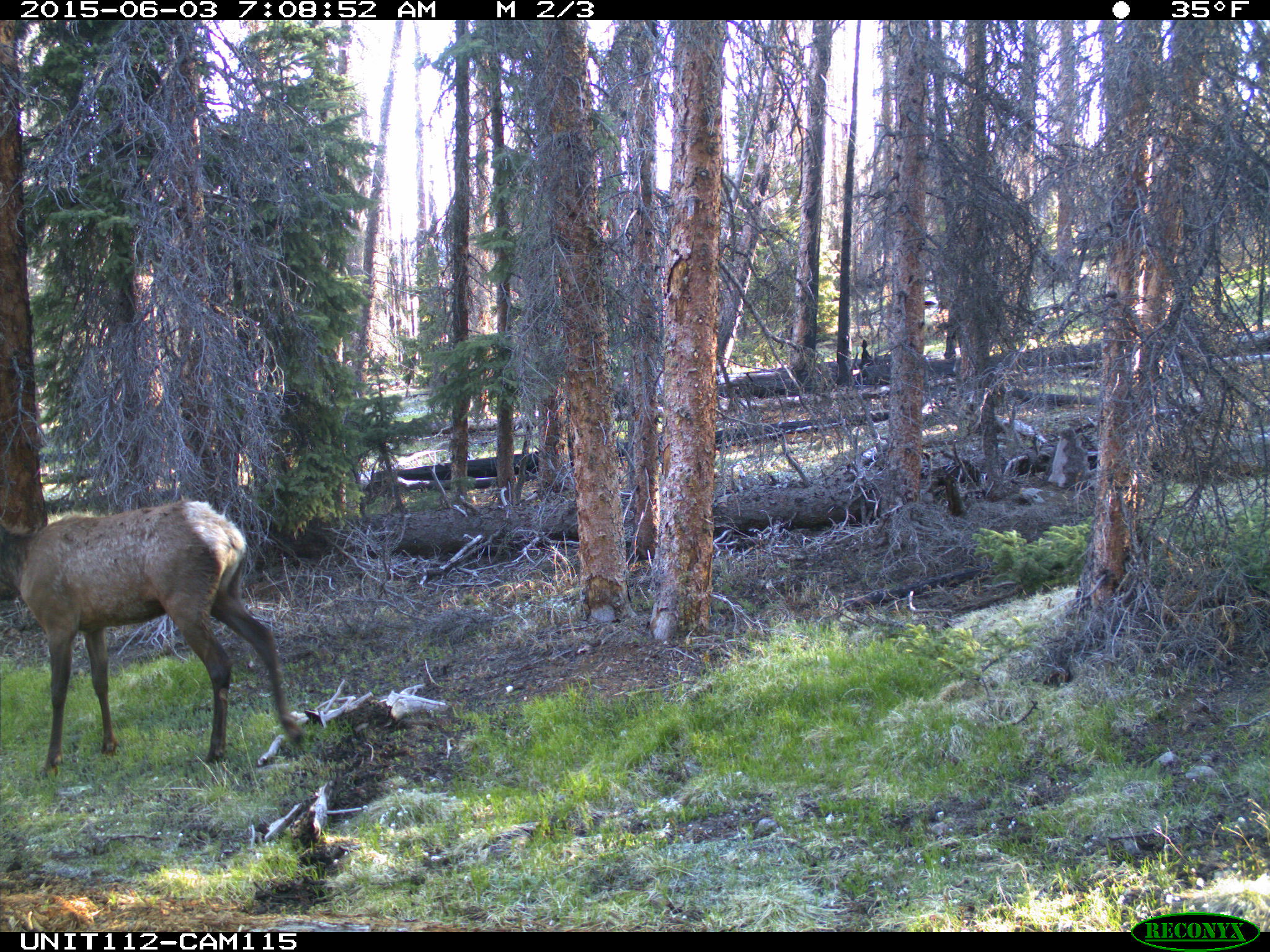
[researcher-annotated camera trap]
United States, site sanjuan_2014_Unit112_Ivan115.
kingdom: Animalia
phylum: Chordata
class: Mammalia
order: Artiodactyla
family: Cervidae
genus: Cervus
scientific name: Cervus elaphus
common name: red deer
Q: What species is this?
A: Cervus elaphus (red deer).